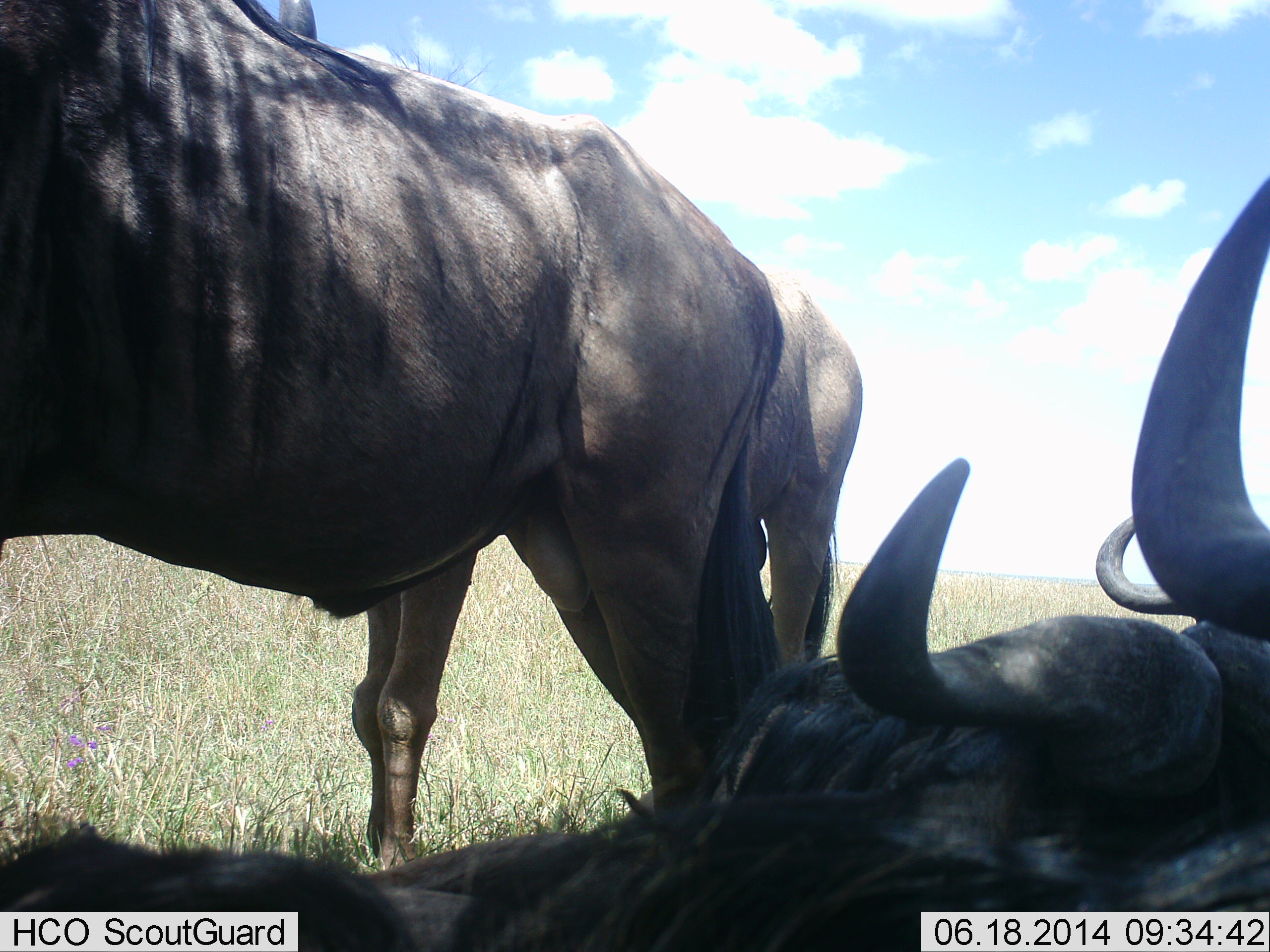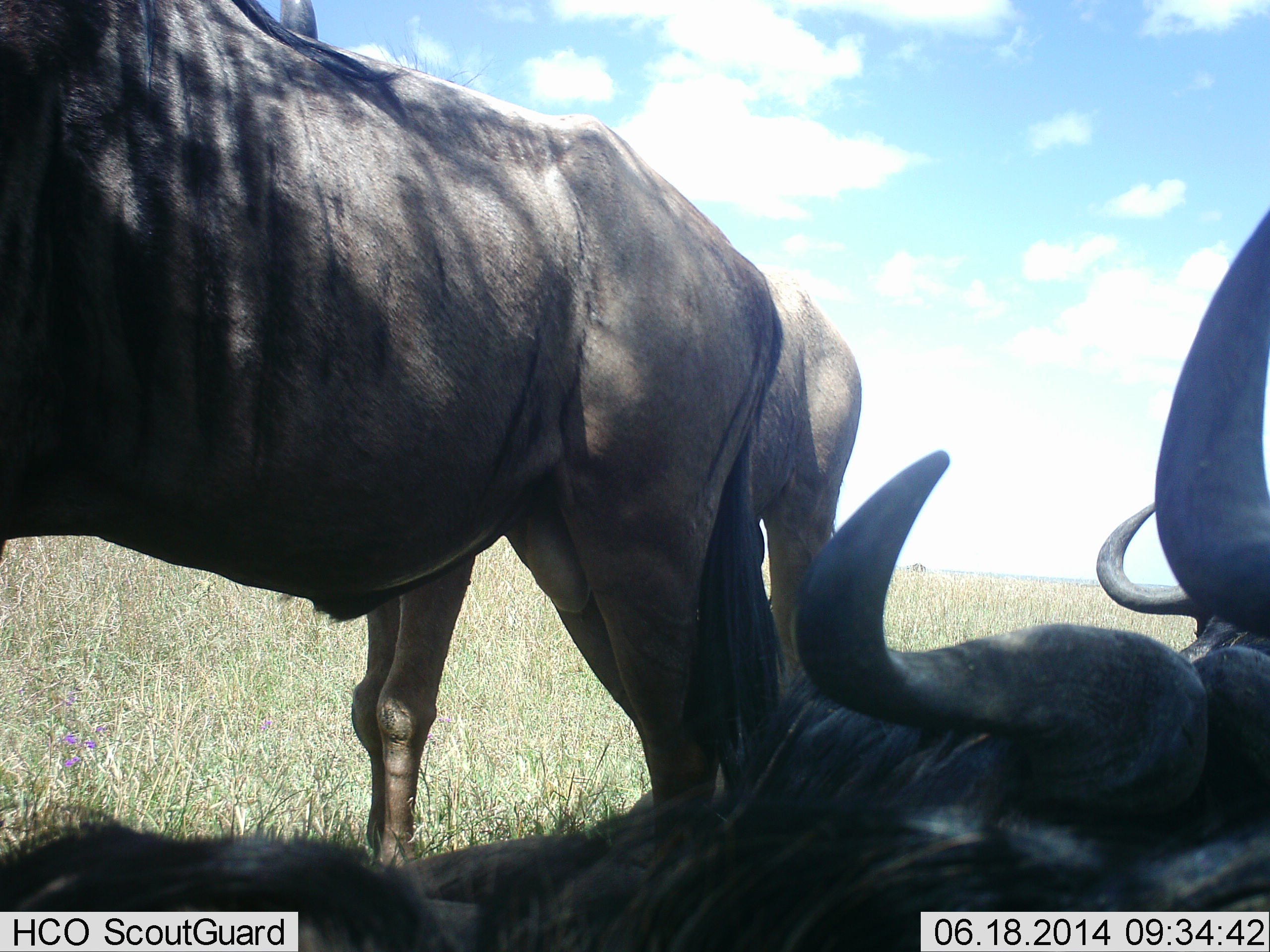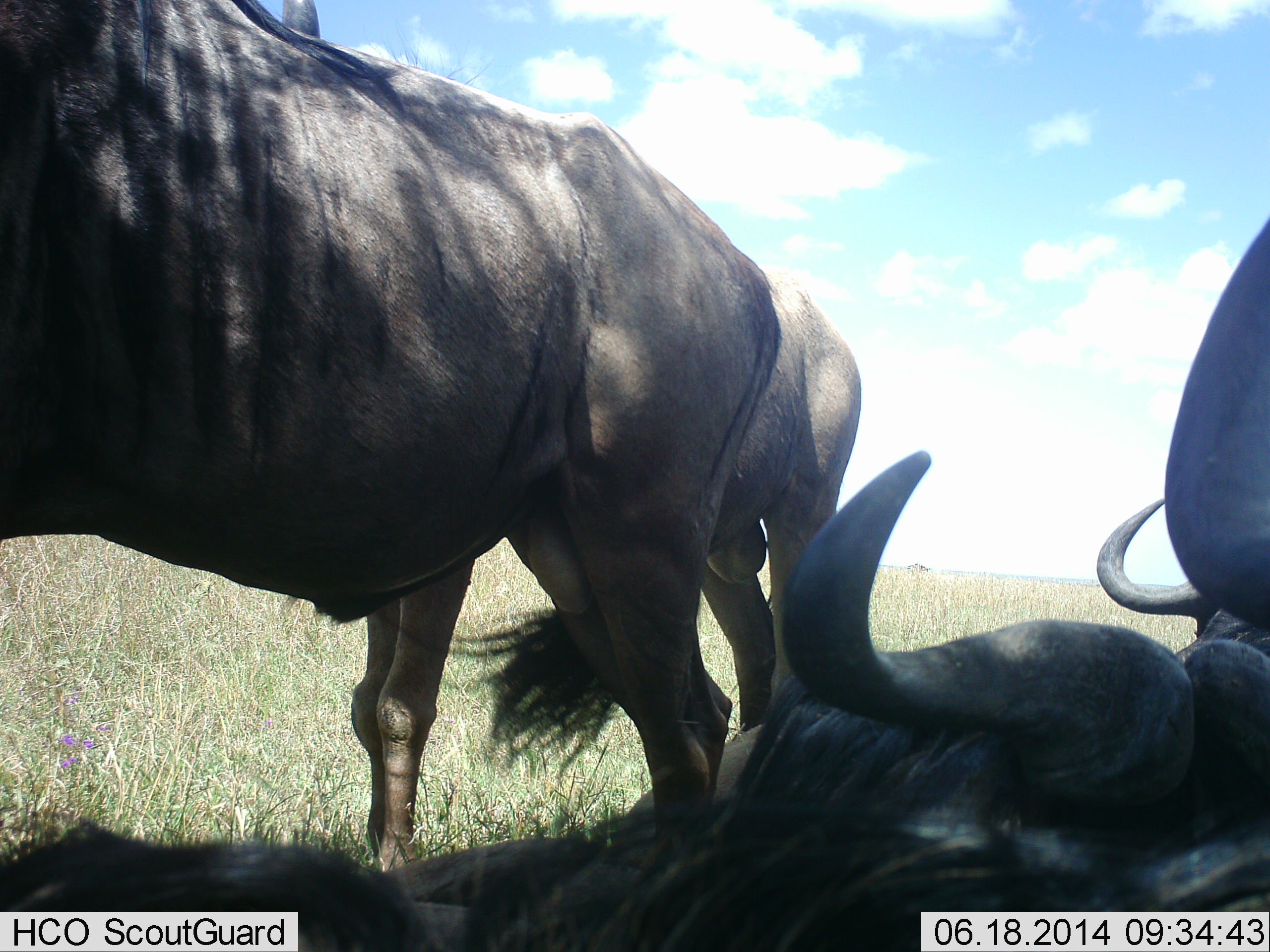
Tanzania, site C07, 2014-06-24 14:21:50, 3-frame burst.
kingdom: Animalia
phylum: Chordata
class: Mammalia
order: Artiodactyla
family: Bovidae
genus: Connochaetes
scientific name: Connochaetes taurinus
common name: blue wildebeest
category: wildebeest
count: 5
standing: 60%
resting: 100%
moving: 0%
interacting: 0%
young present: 10%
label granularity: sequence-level